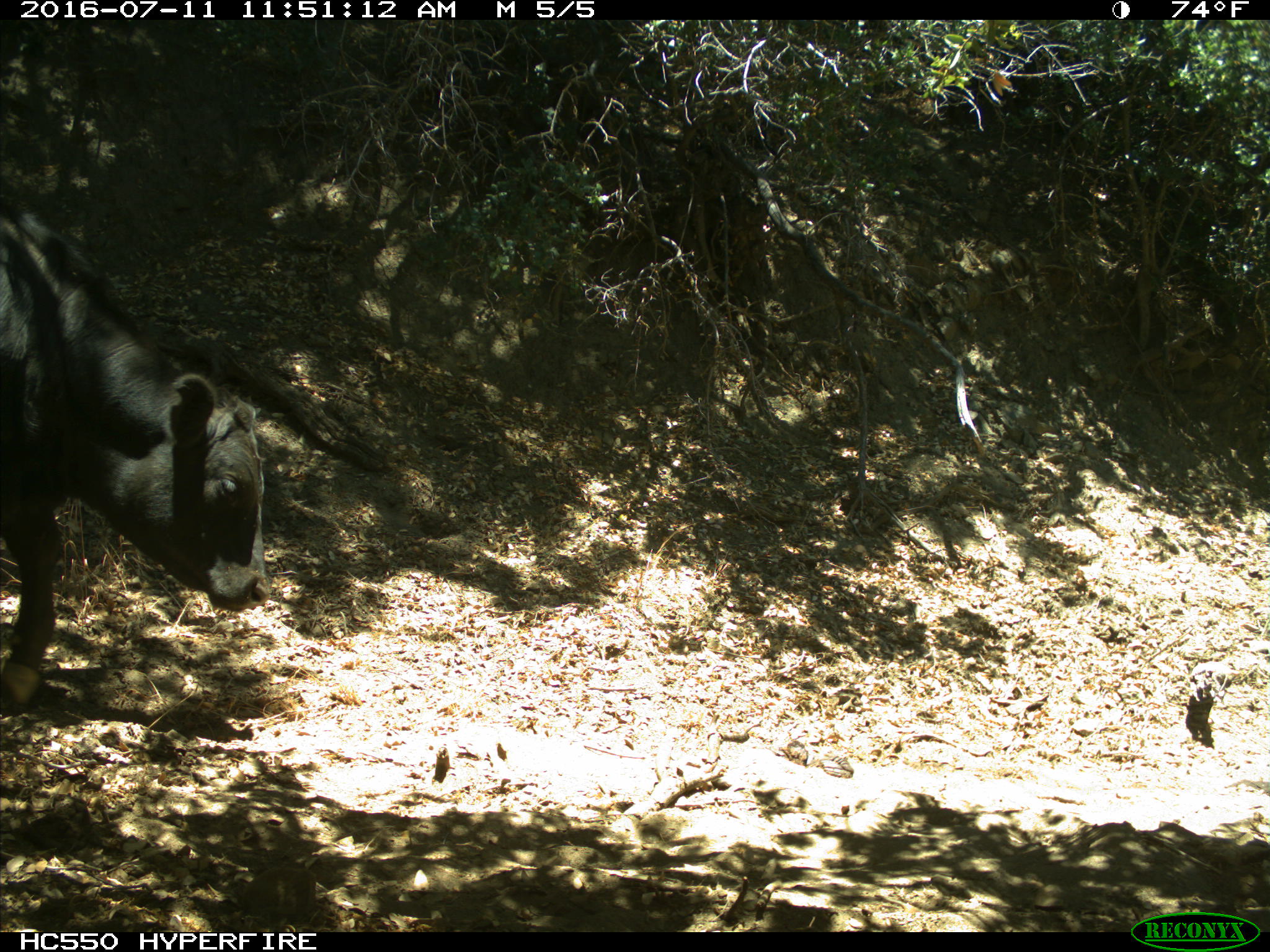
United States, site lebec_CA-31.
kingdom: Animalia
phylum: Chordata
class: Mammalia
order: Artiodactyla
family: Bovidae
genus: Bos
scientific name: Bos taurus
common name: domestic cow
Bos taurus (domestic cow).